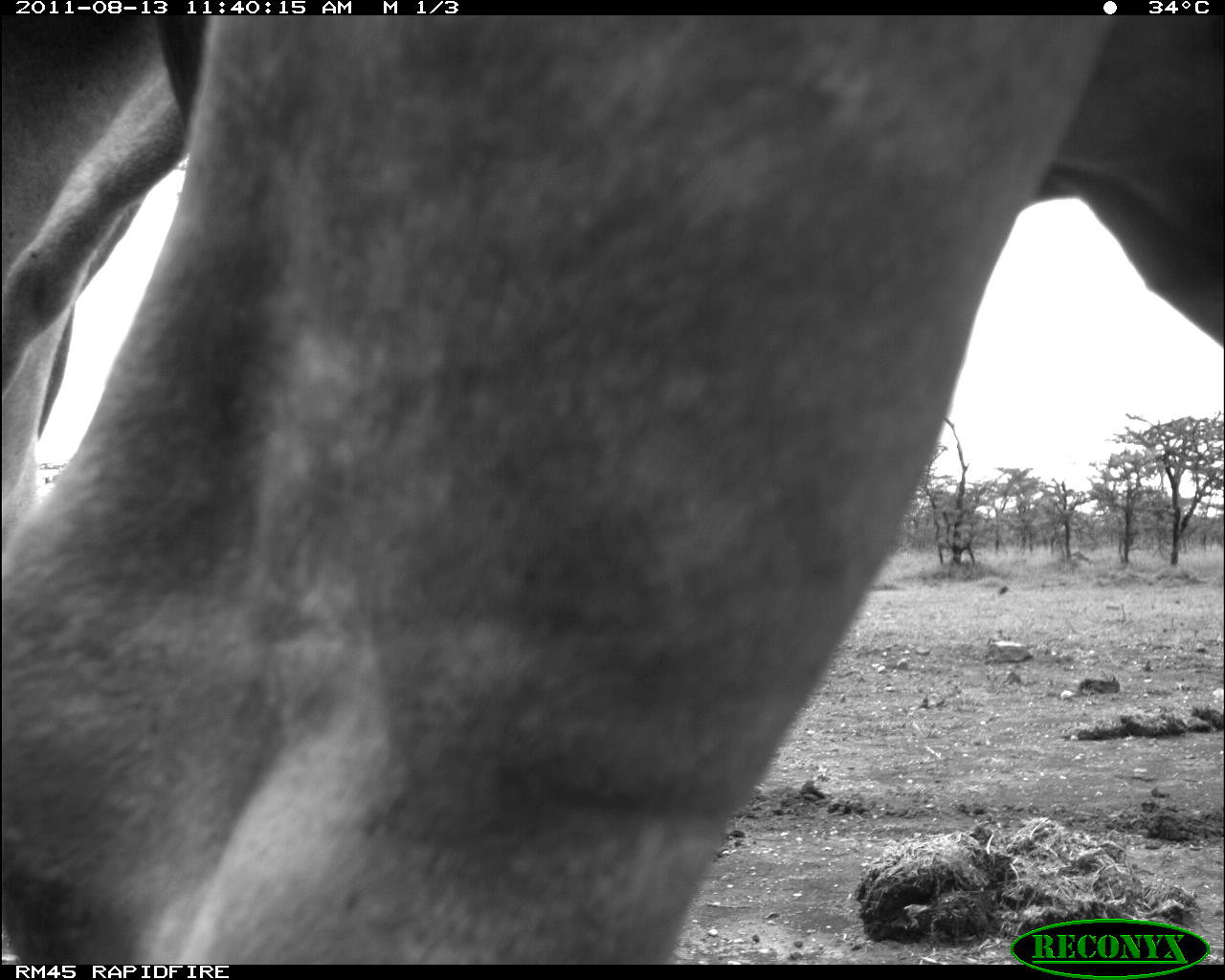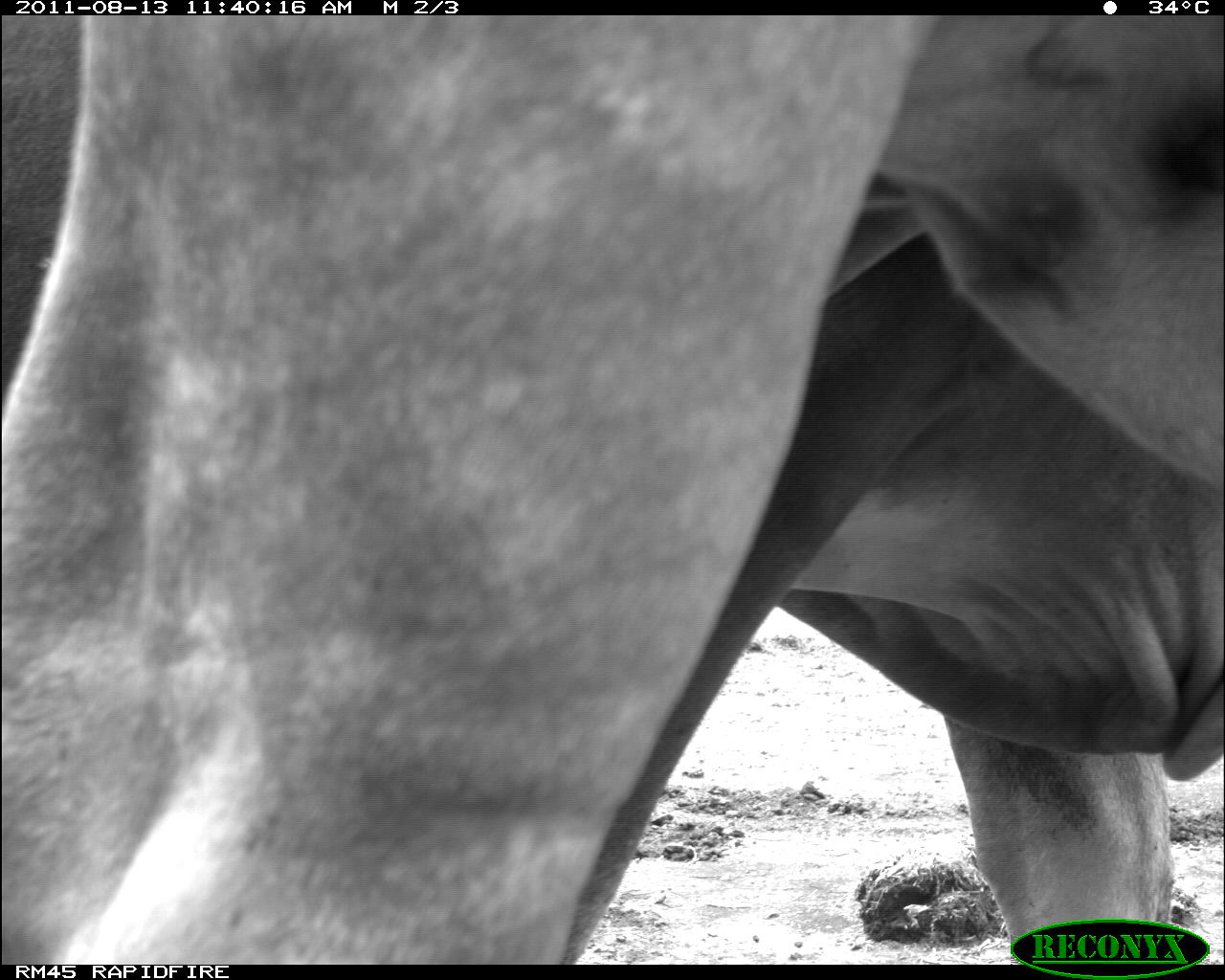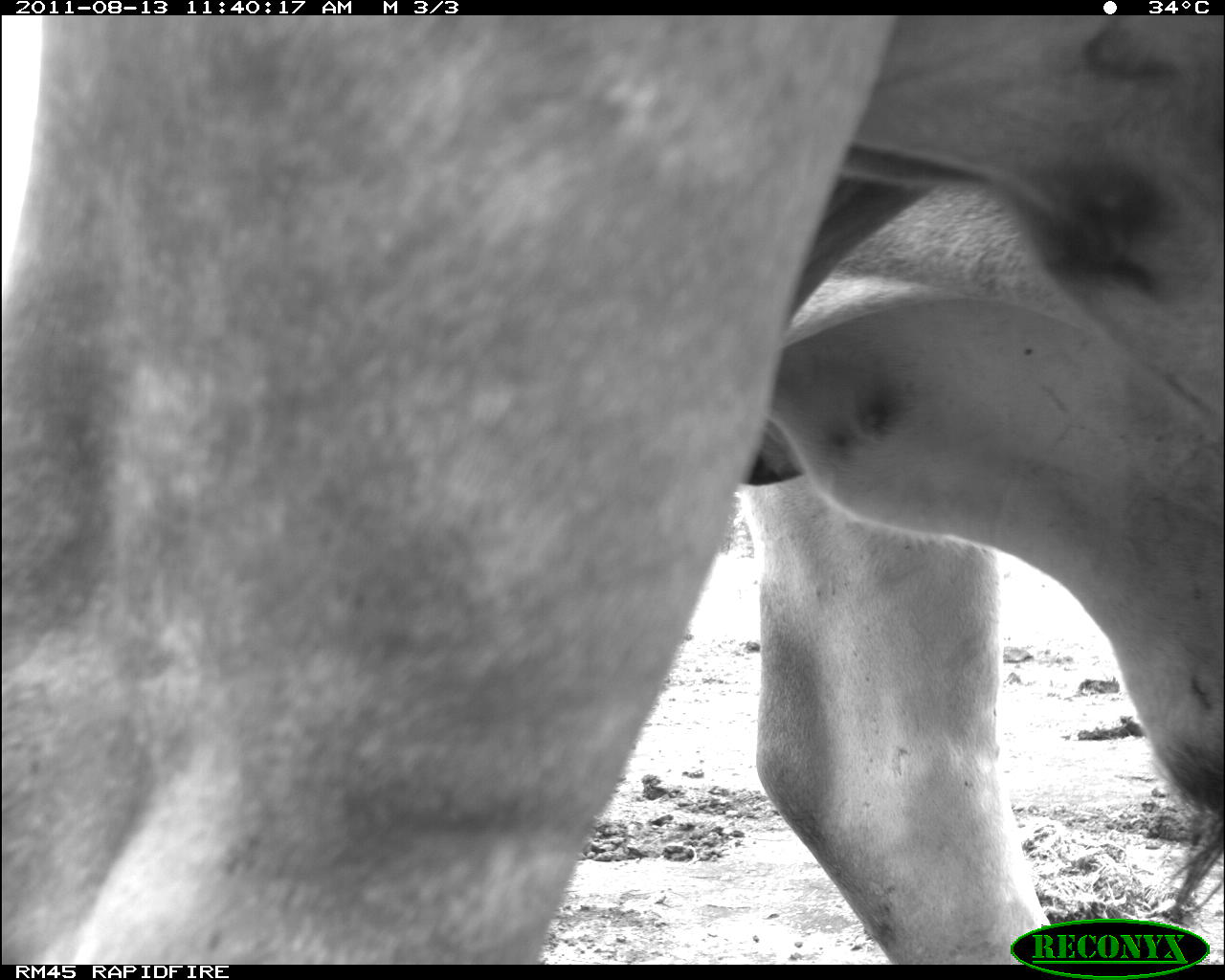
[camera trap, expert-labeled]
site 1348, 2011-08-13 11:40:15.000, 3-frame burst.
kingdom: Animalia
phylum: Chordata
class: Mammalia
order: Artiodactyla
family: Bovidae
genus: Bos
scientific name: Bos taurus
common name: domestic cattle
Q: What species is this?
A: Bos taurus (domestic cattle).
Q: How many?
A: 1.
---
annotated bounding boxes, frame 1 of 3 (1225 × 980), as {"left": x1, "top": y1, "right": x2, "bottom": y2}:
bos taurus: {"left": 0, "top": 15, "right": 1224, "bottom": 964}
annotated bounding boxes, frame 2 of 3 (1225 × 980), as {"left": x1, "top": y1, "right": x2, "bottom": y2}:
bos taurus: {"left": 0, "top": 15, "right": 1225, "bottom": 965}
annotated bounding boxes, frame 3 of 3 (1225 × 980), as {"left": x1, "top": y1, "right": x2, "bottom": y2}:
bos taurus: {"left": 0, "top": 15, "right": 1225, "bottom": 965}